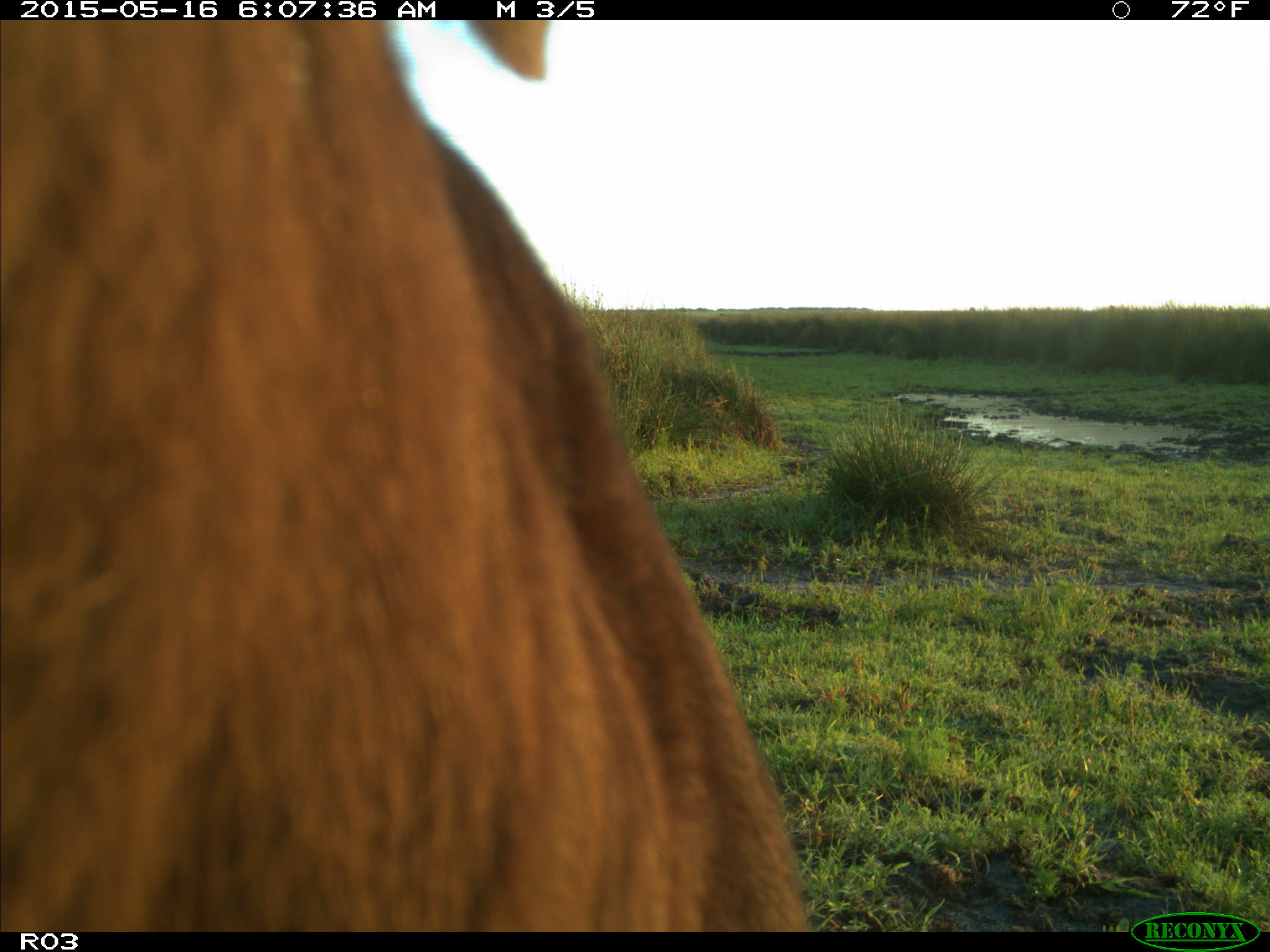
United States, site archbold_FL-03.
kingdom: Animalia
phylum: Chordata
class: Mammalia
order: Artiodactyla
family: Bovidae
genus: Bos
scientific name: Bos taurus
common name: domestic cow